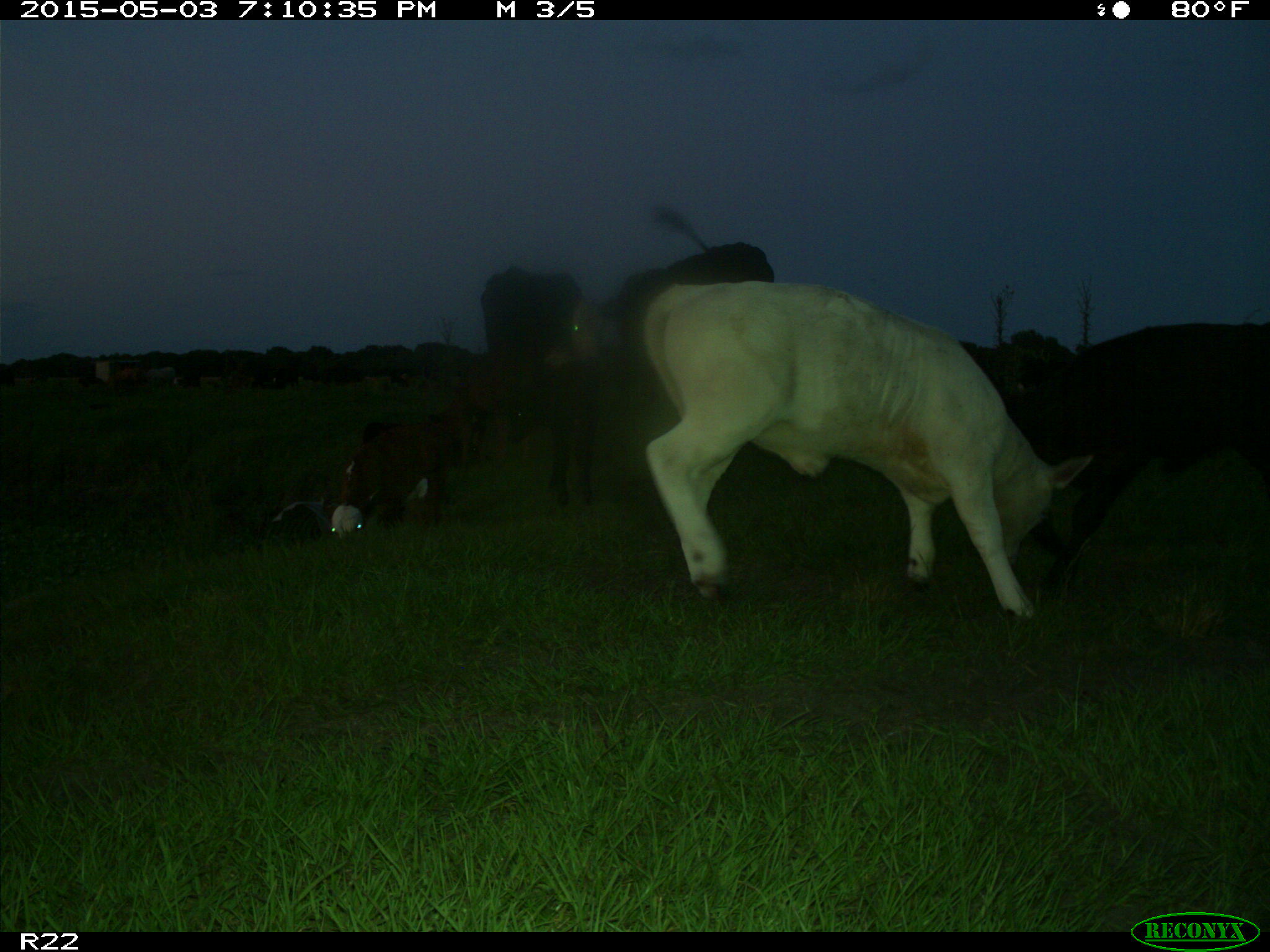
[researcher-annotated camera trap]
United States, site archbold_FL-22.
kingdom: Animalia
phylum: Chordata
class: Mammalia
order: Artiodactyla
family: Bovidae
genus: Bos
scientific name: Bos taurus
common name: domestic cow